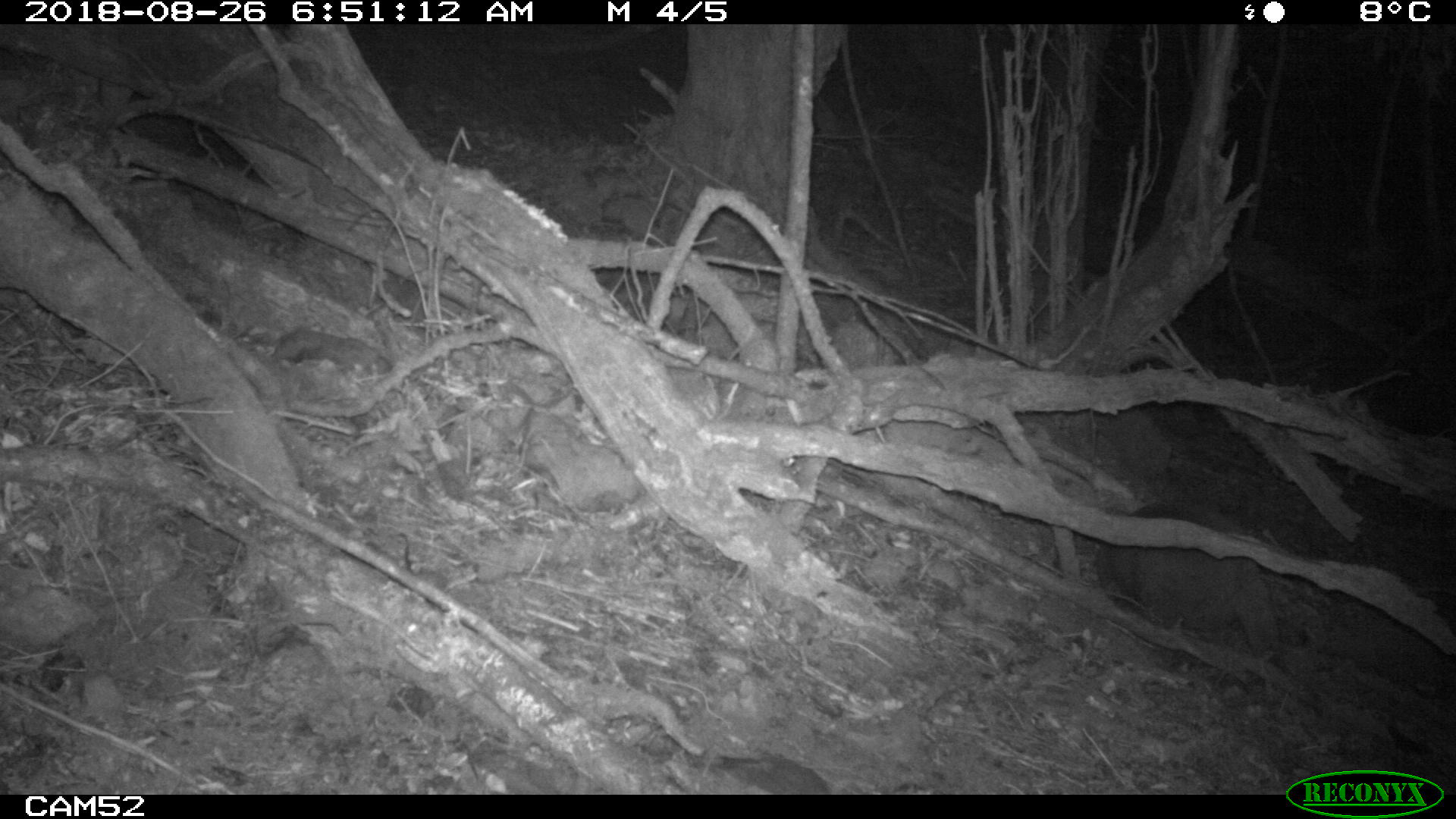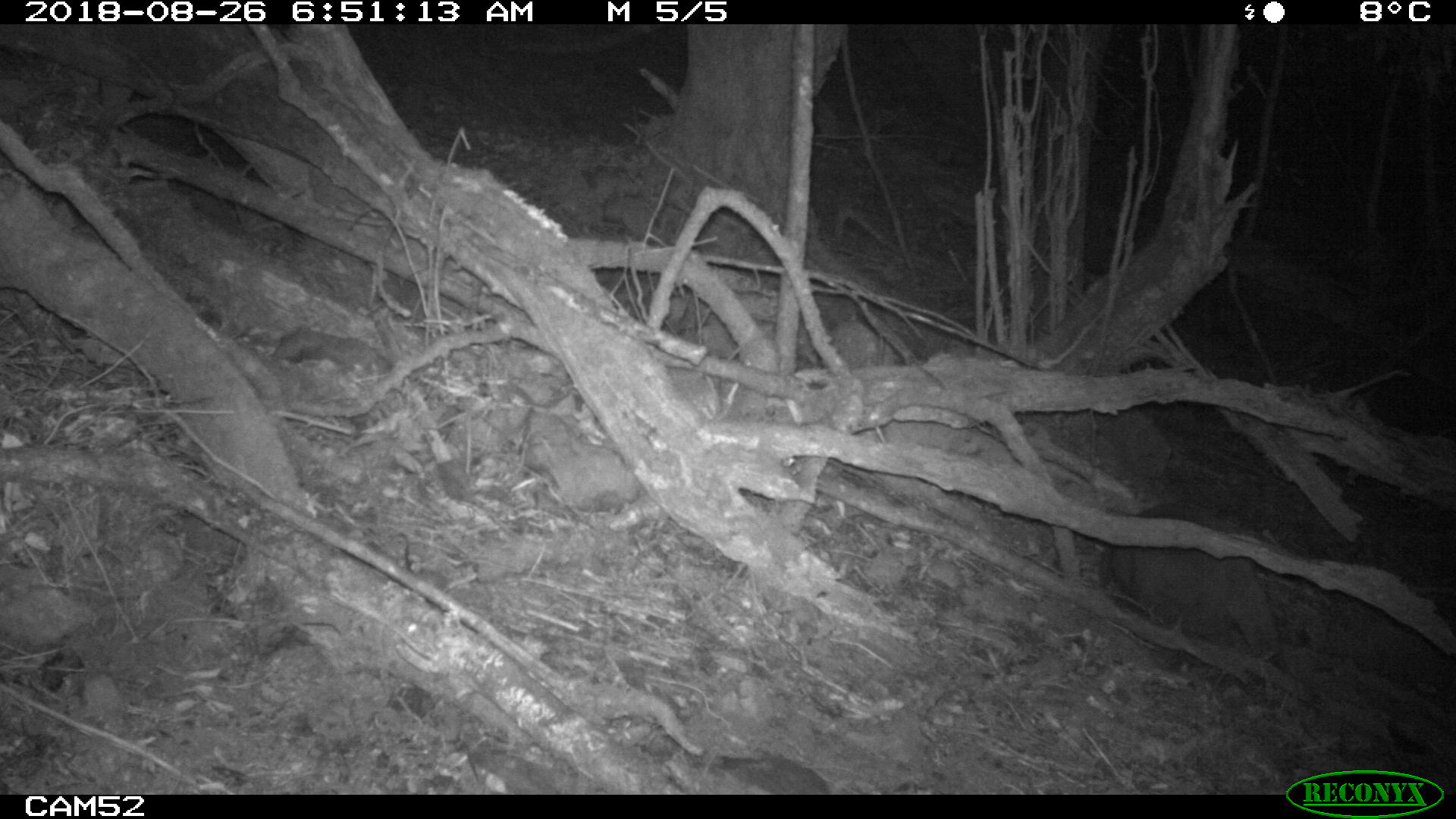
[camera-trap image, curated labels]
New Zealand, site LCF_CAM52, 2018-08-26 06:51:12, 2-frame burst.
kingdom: Animalia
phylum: Chordata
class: Mammalia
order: Diprotodontia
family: Macropodidae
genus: Notamacropus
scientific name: Notamacropus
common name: wallaby